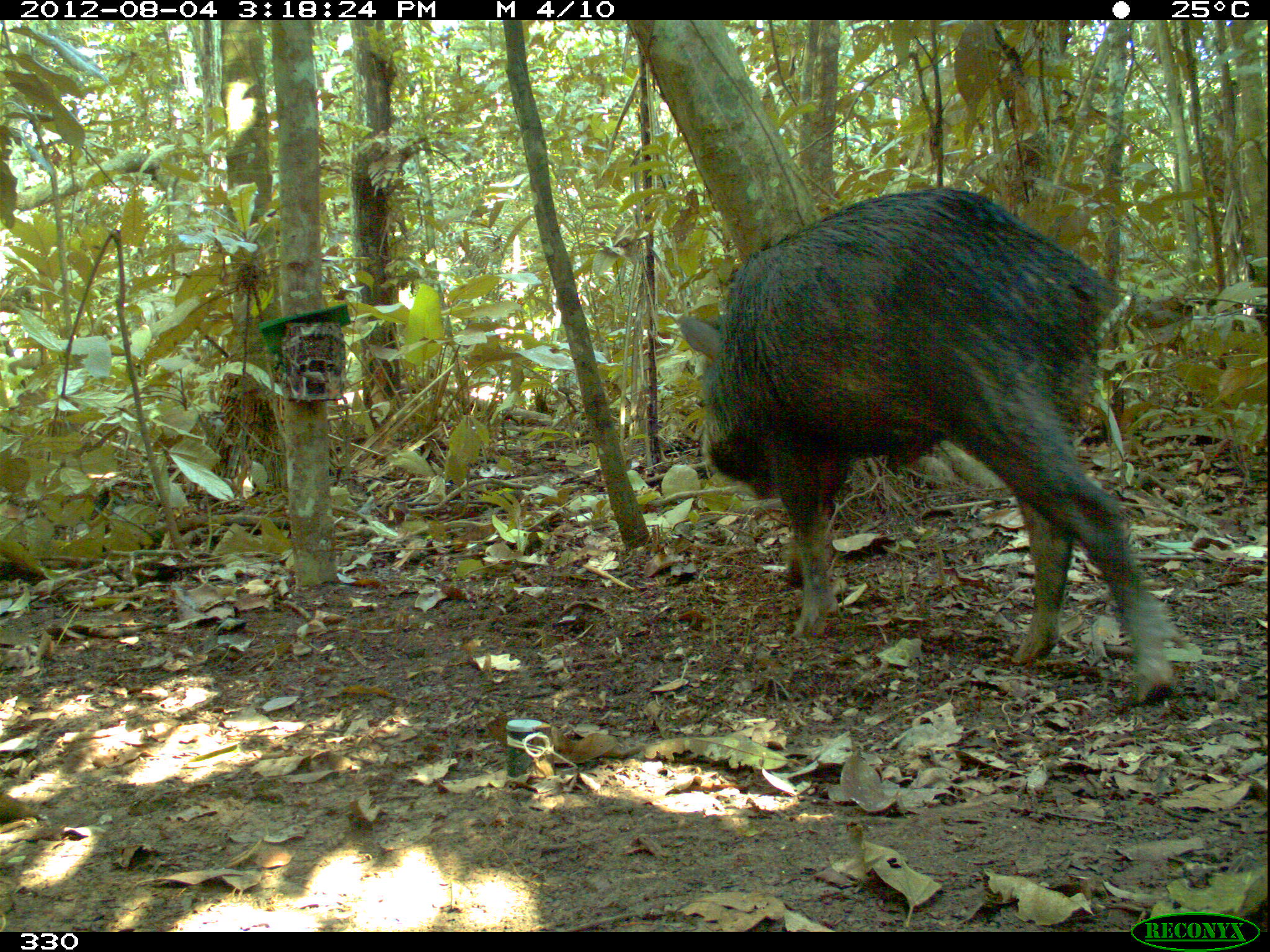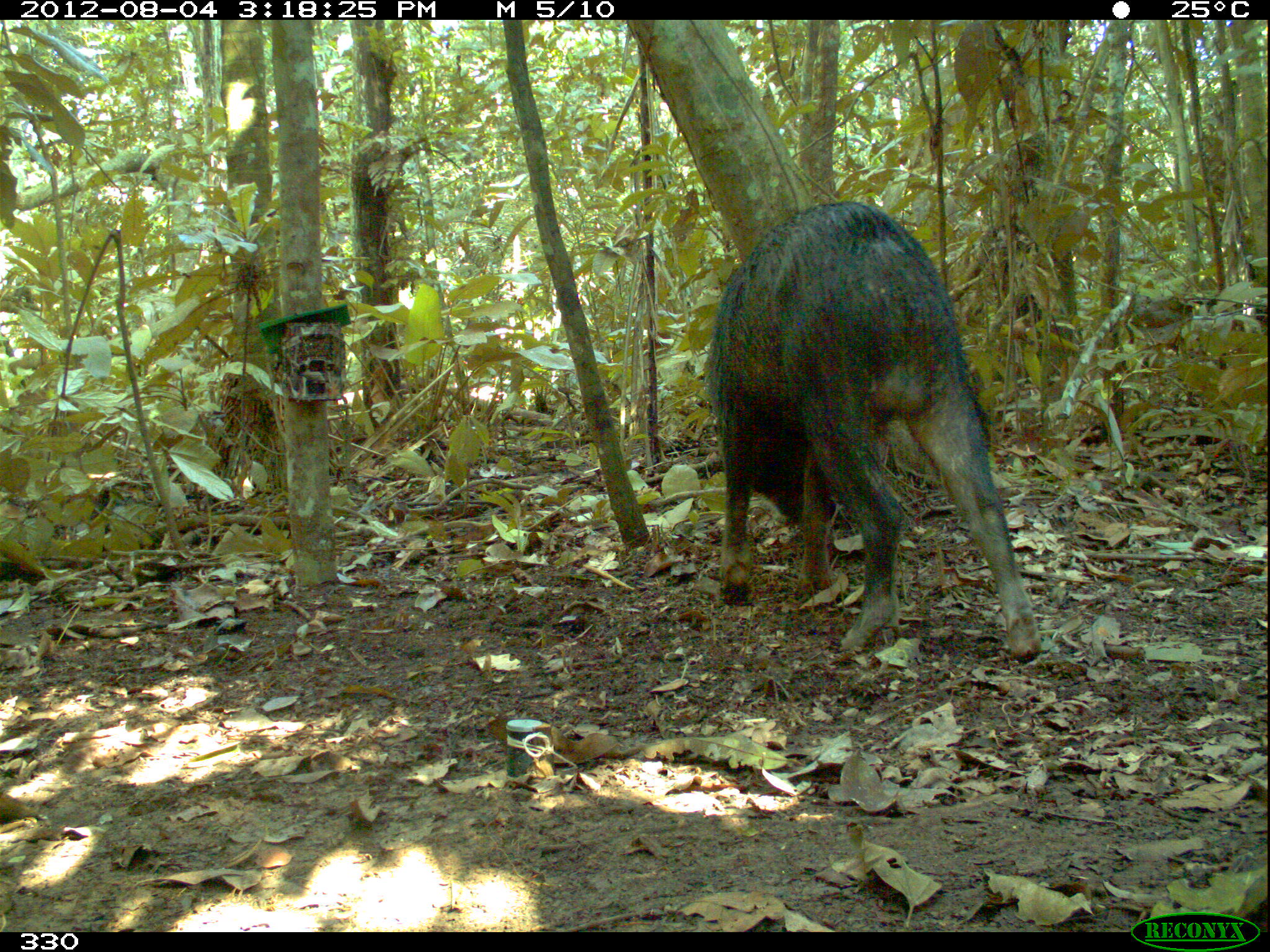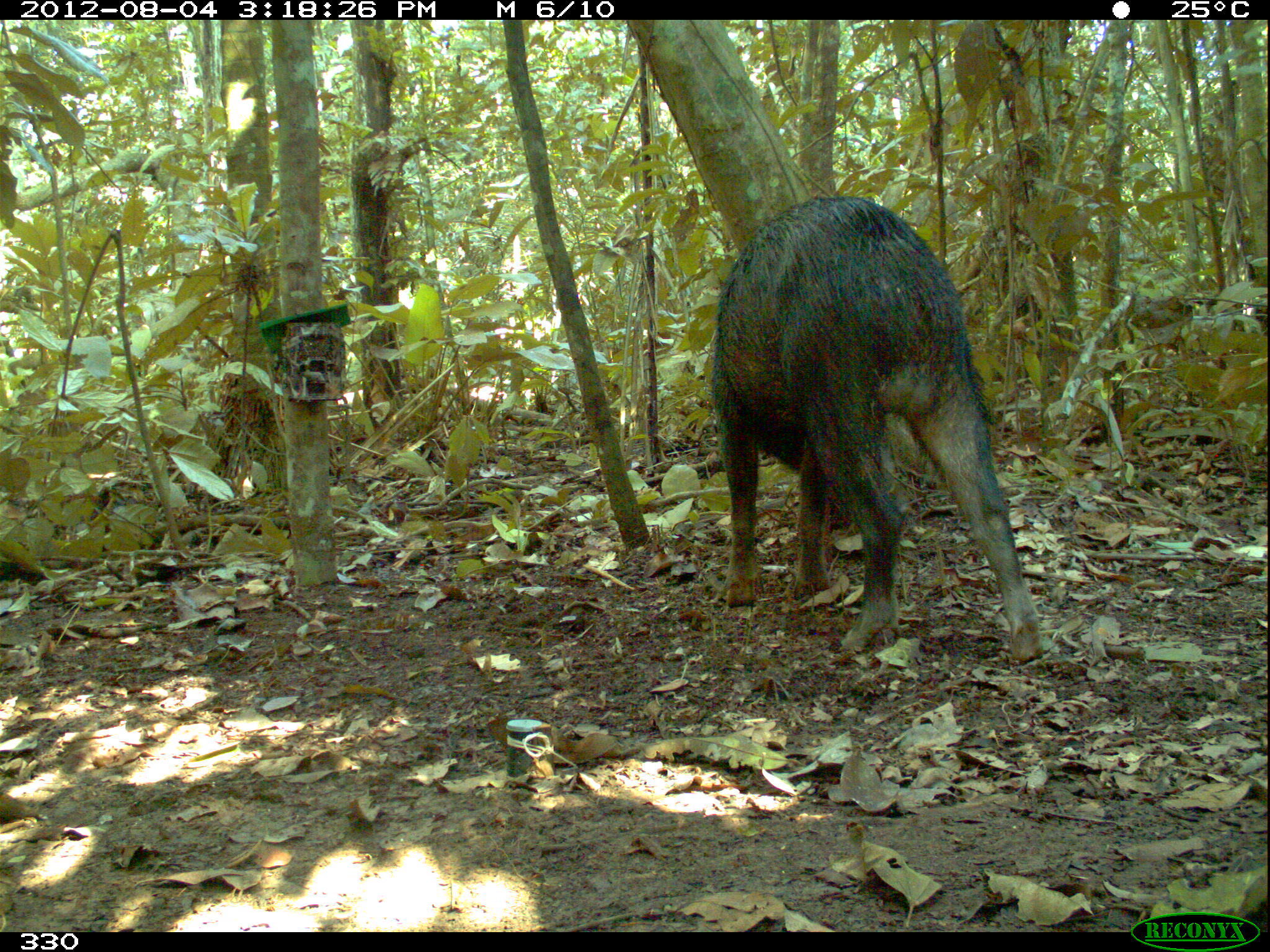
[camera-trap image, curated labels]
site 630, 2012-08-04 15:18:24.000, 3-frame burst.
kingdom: Animalia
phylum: Chordata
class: Mammalia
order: Artiodactyla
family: Tayassuidae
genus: Tayassu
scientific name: Tayassu pecari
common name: white-lipped peccary